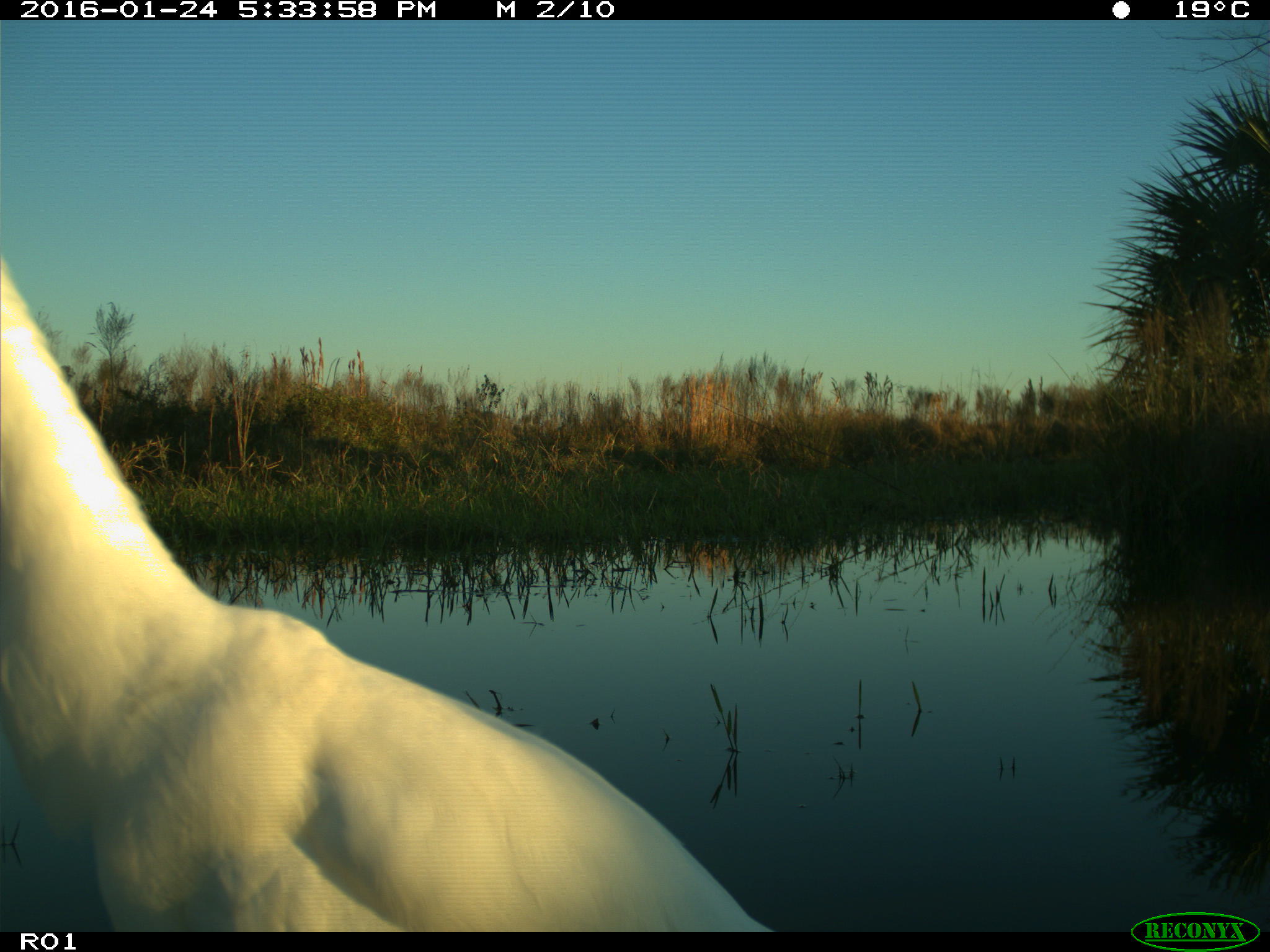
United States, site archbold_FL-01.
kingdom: Animalia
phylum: Chordata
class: Aves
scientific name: Aves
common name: birds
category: unidentified bird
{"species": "unidentified bird (birds) (Aves)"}